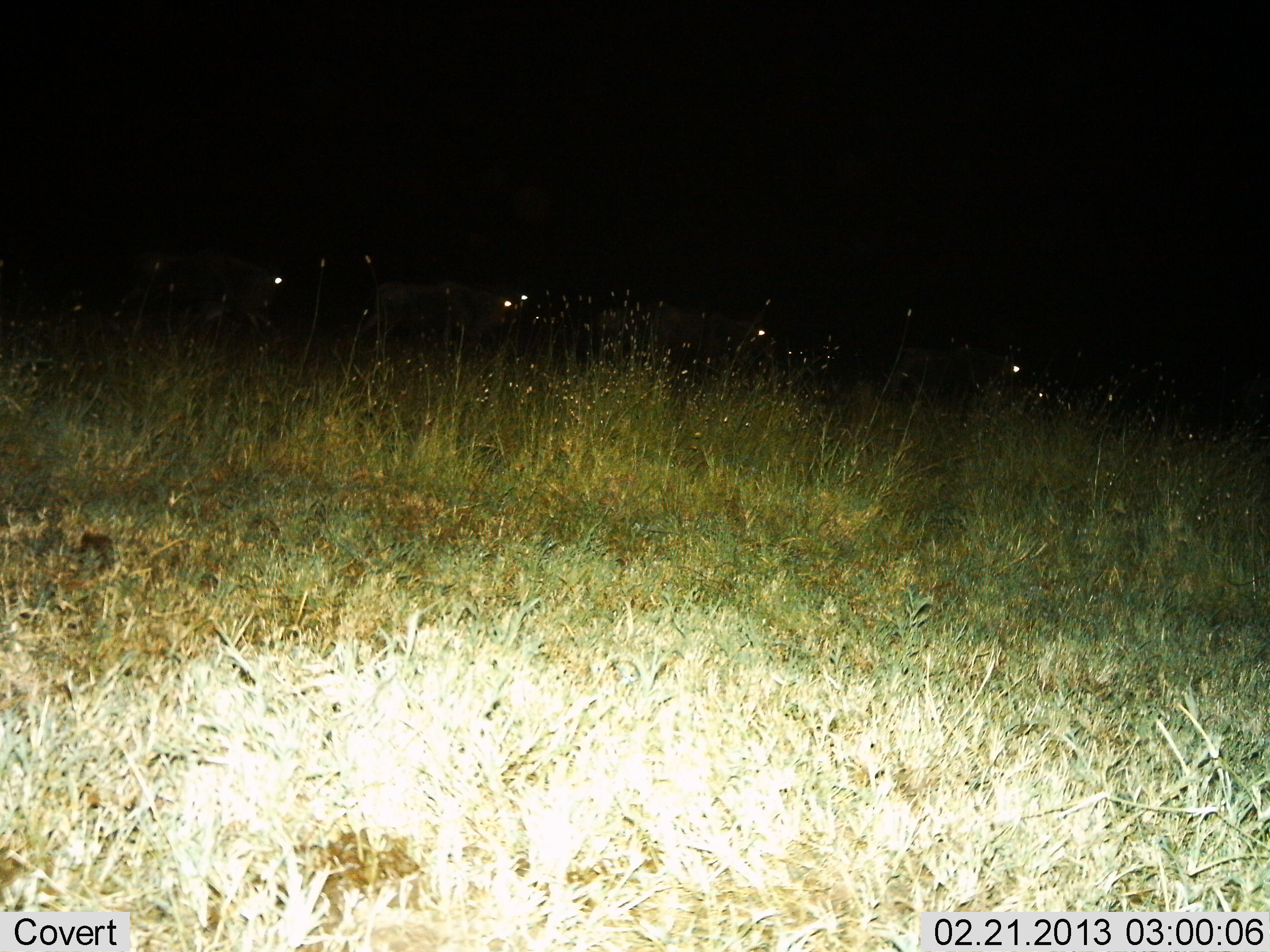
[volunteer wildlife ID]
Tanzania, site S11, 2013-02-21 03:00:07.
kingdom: Animalia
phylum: Chordata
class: Mammalia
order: Artiodactyla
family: Bovidae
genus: Connochaetes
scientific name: Connochaetes taurinus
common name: blue wildebeest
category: wildebeest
Wildebeest (blue wildebeest) (Connochaetes taurinus), count 7. Behavior (volunteer vote fractions): standing 43%, resting 0%, moving 57%, interacting 0%. Young present (vote fraction): 0%. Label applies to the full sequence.